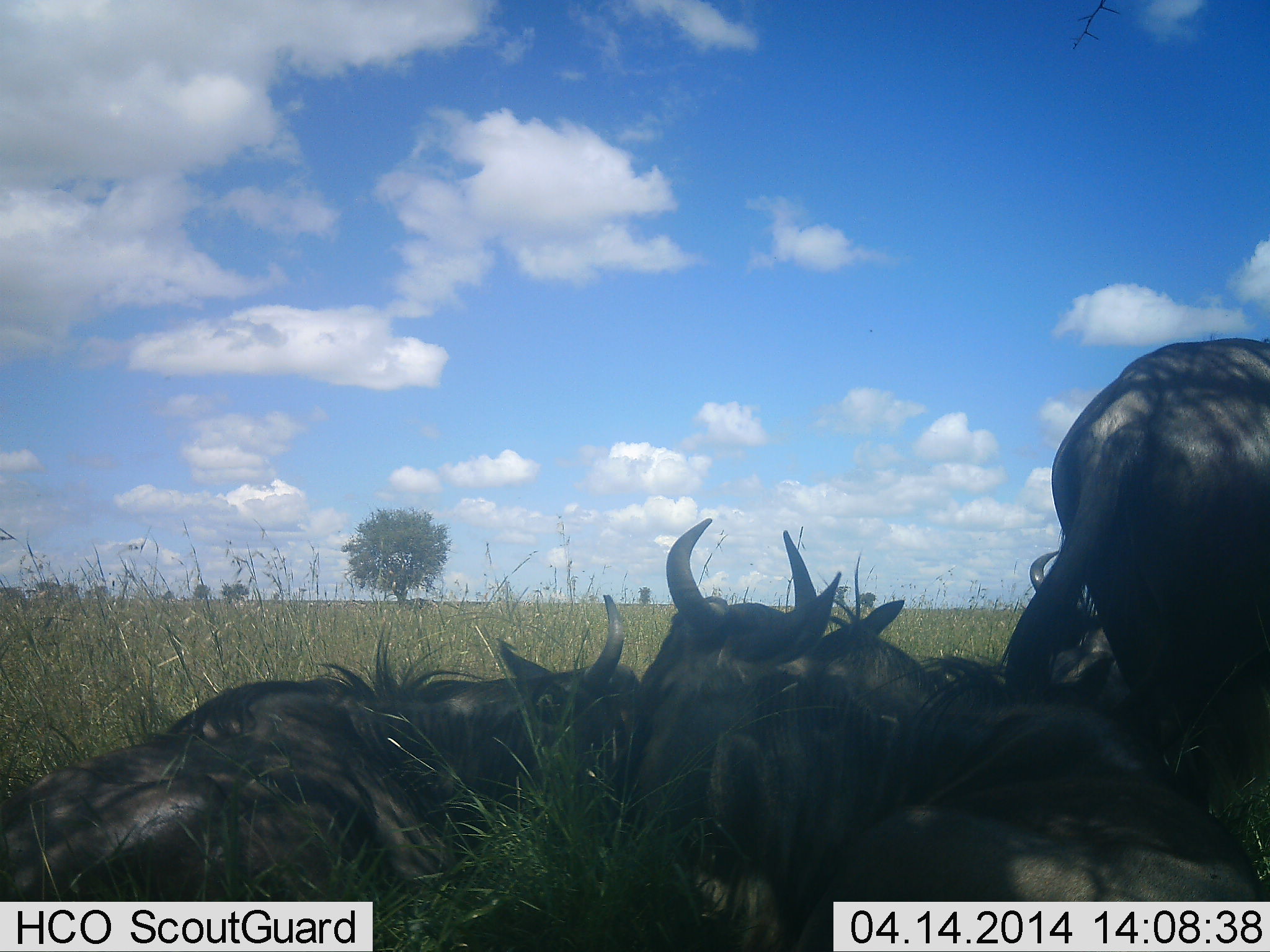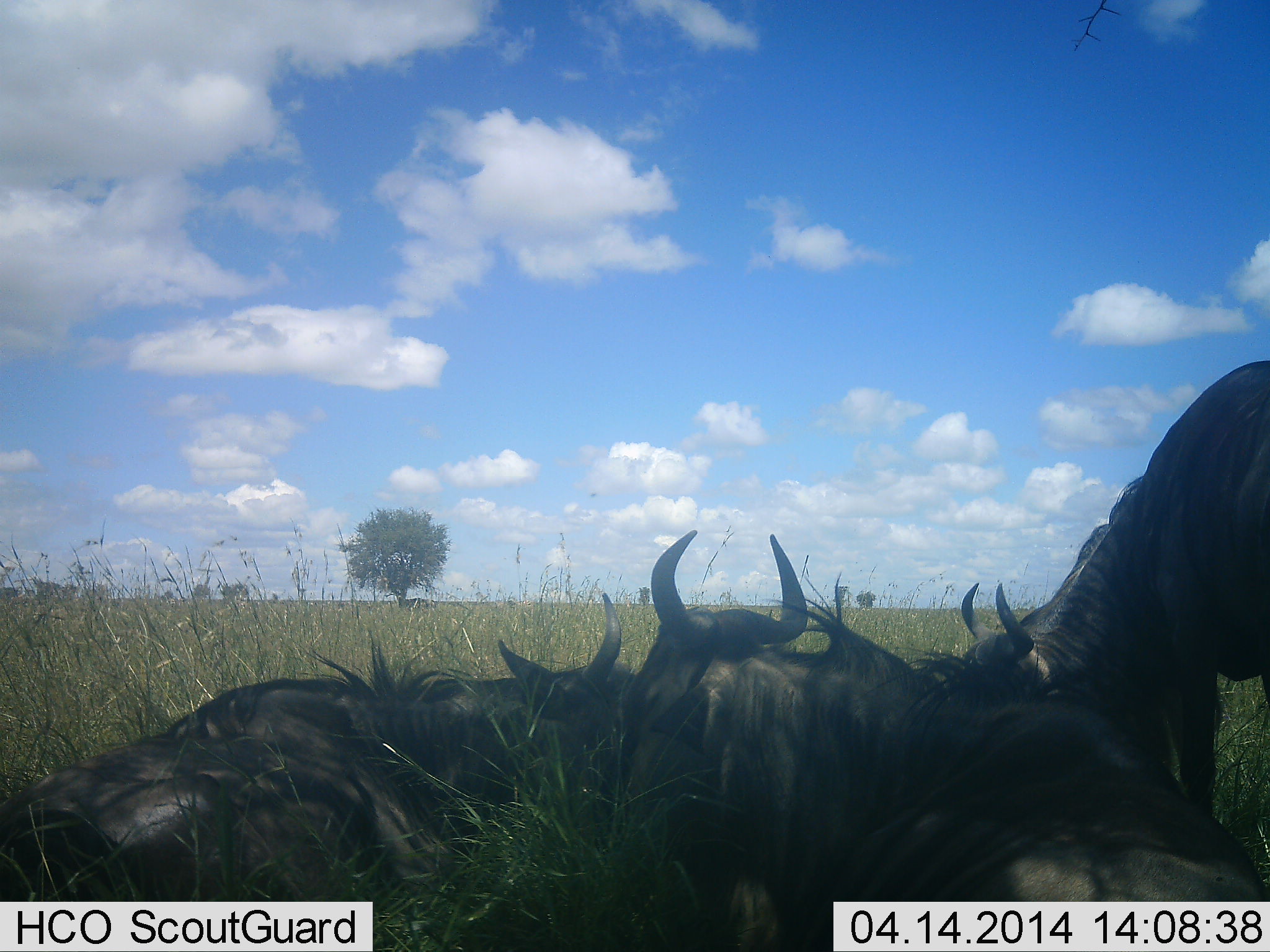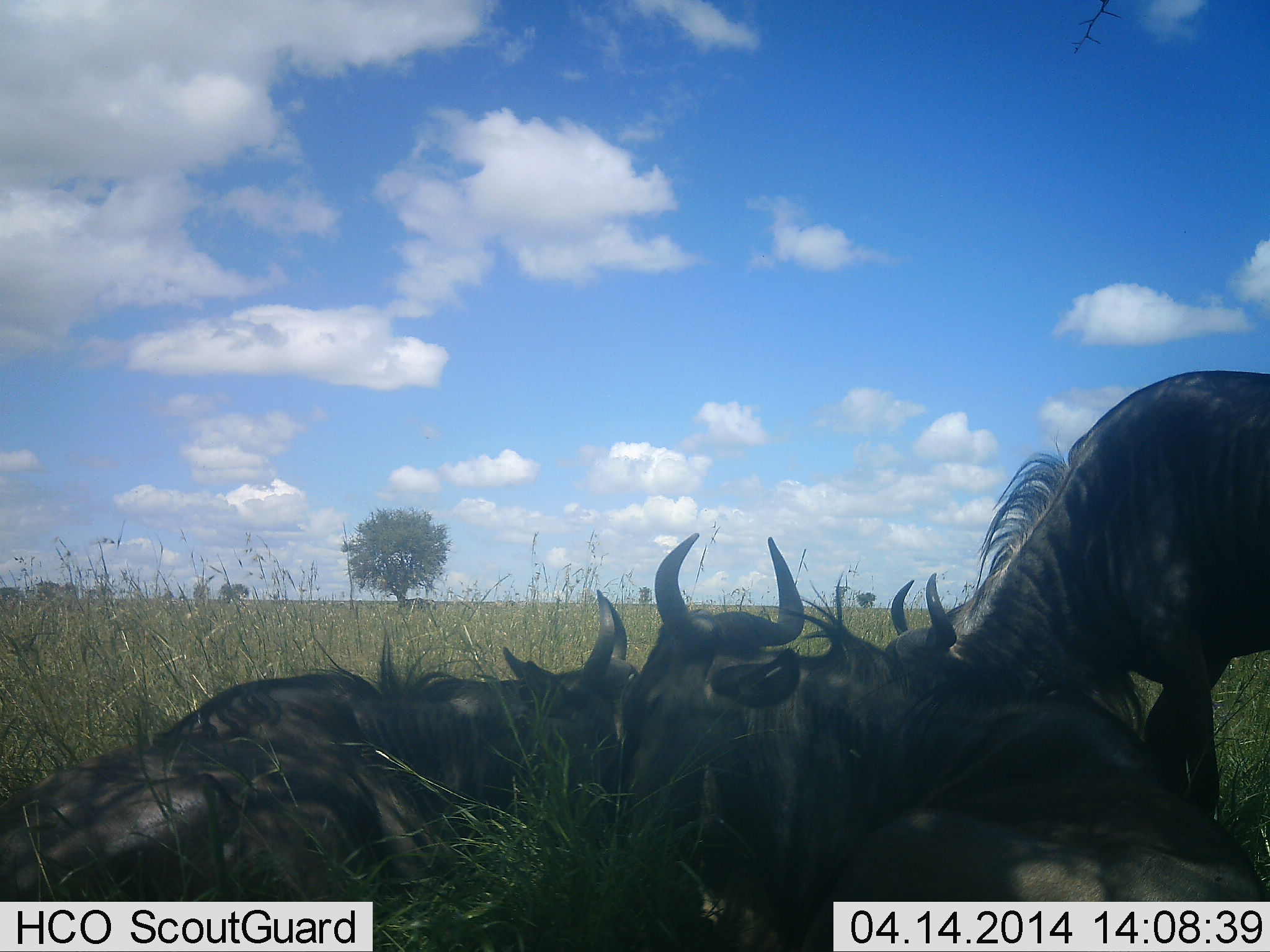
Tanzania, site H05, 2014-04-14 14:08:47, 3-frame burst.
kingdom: Animalia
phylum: Chordata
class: Mammalia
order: Artiodactyla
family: Bovidae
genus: Connochaetes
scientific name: Connochaetes taurinus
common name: blue wildebeest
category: wildebeest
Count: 4.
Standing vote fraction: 60%.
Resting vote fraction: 100%.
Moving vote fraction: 0%.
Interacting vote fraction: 20%.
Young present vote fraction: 0%.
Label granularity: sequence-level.